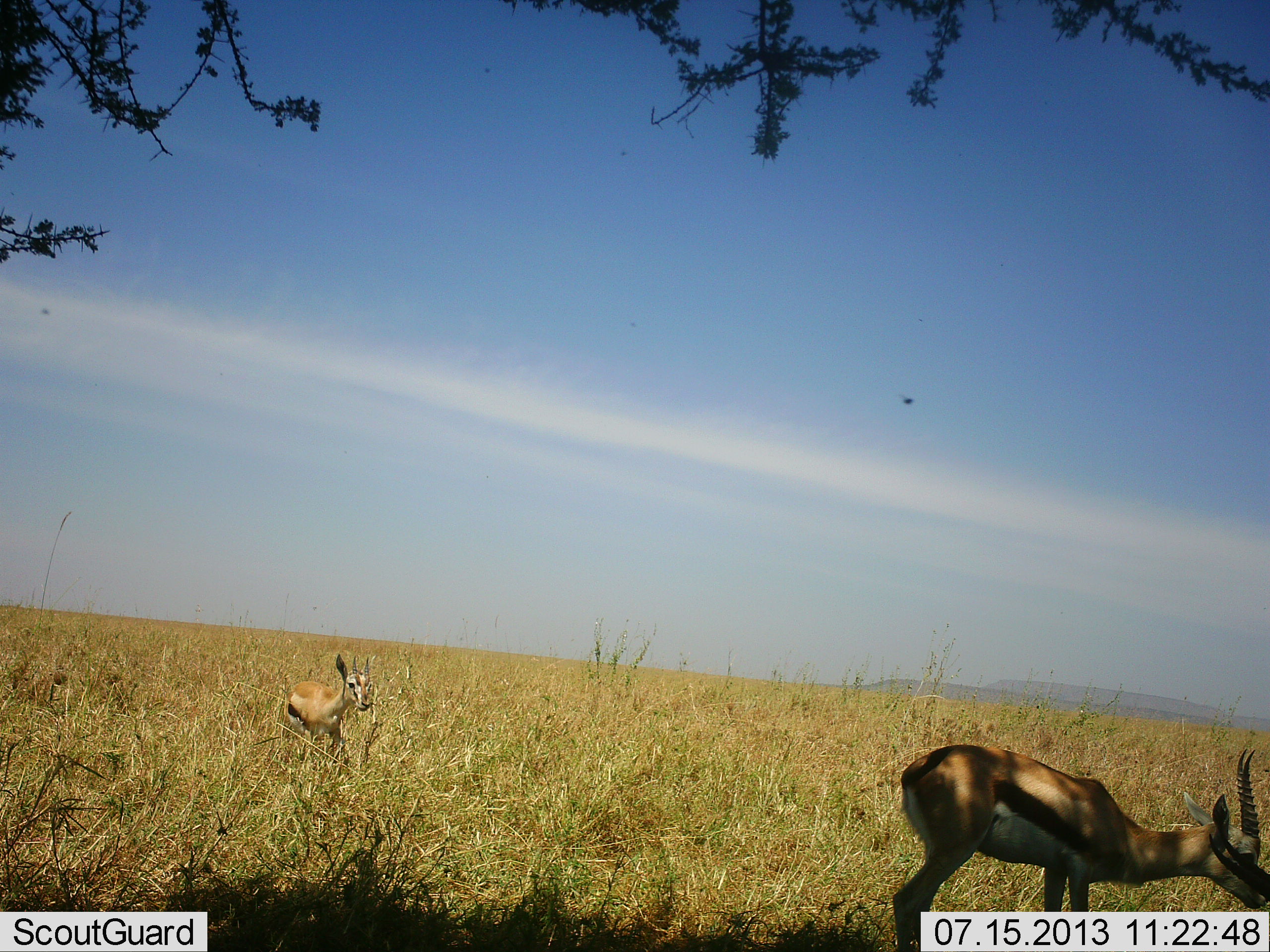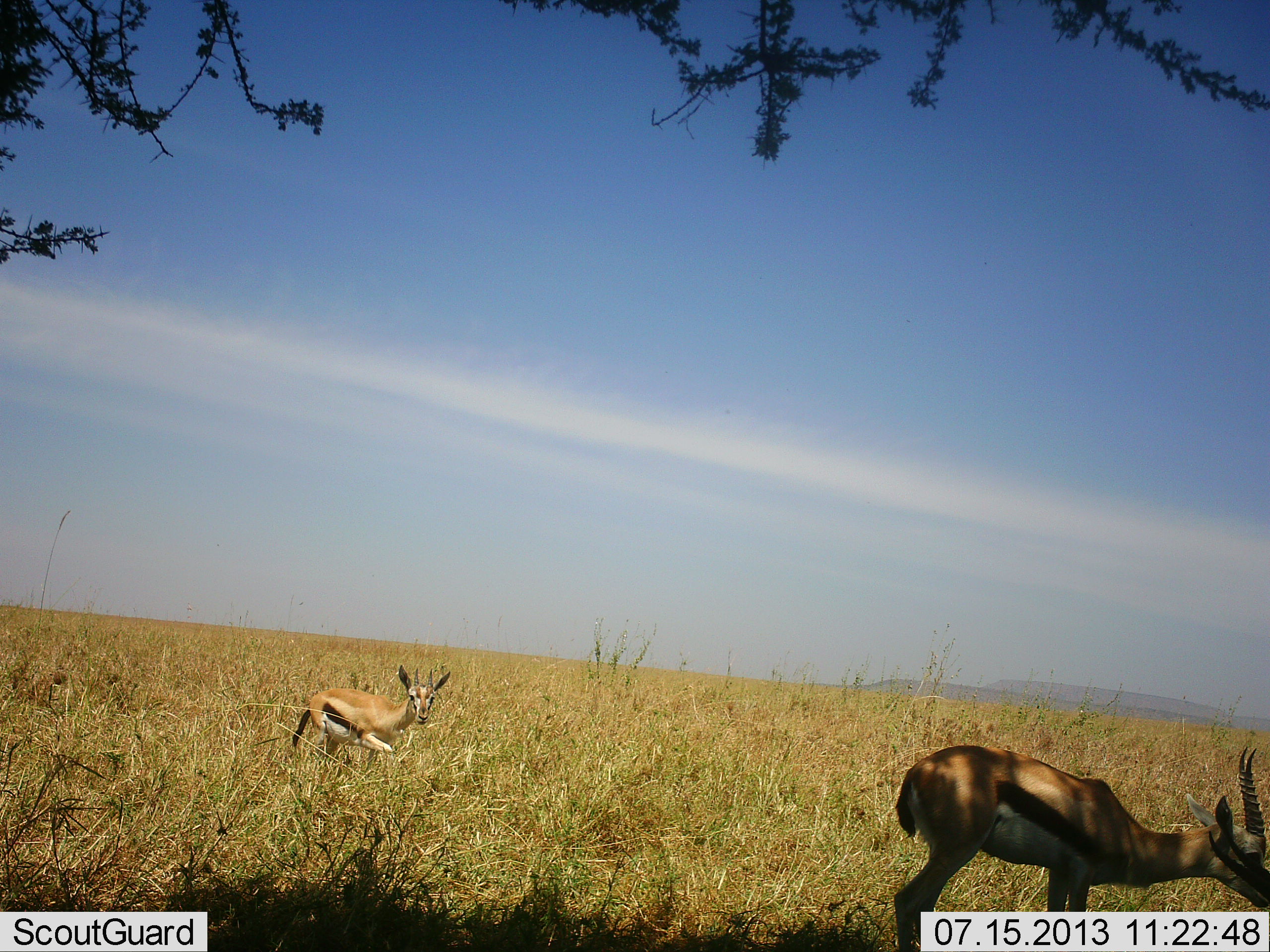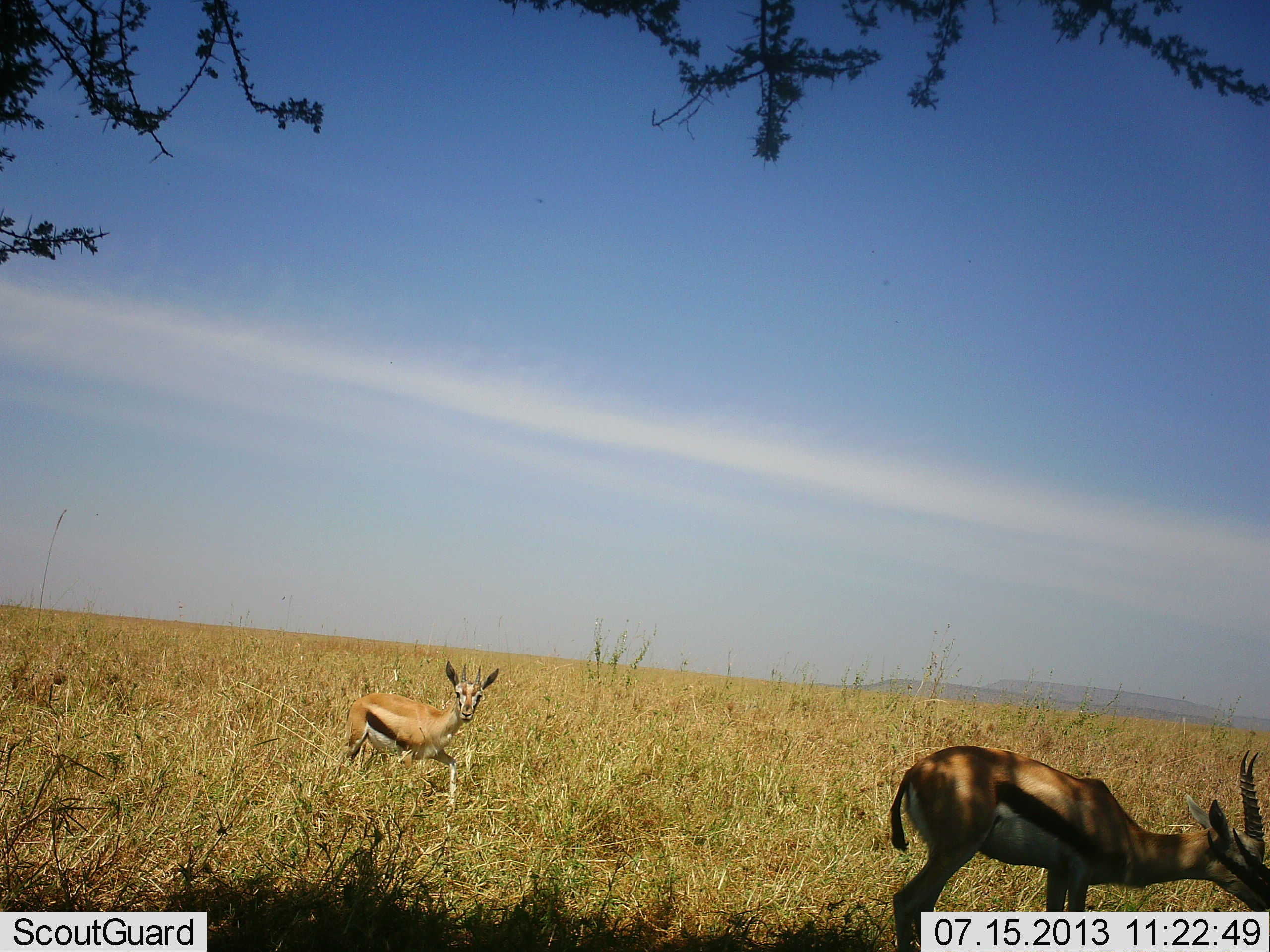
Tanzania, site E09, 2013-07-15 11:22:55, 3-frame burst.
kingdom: Animalia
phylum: Chordata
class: Mammalia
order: Artiodactyla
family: Bovidae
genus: Eudorcas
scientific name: Eudorcas thomsonii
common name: thomson's gazelle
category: gazellethomsons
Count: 2.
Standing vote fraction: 50%.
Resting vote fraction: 0%.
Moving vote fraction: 70%.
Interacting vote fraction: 0%.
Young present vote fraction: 20%.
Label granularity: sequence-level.